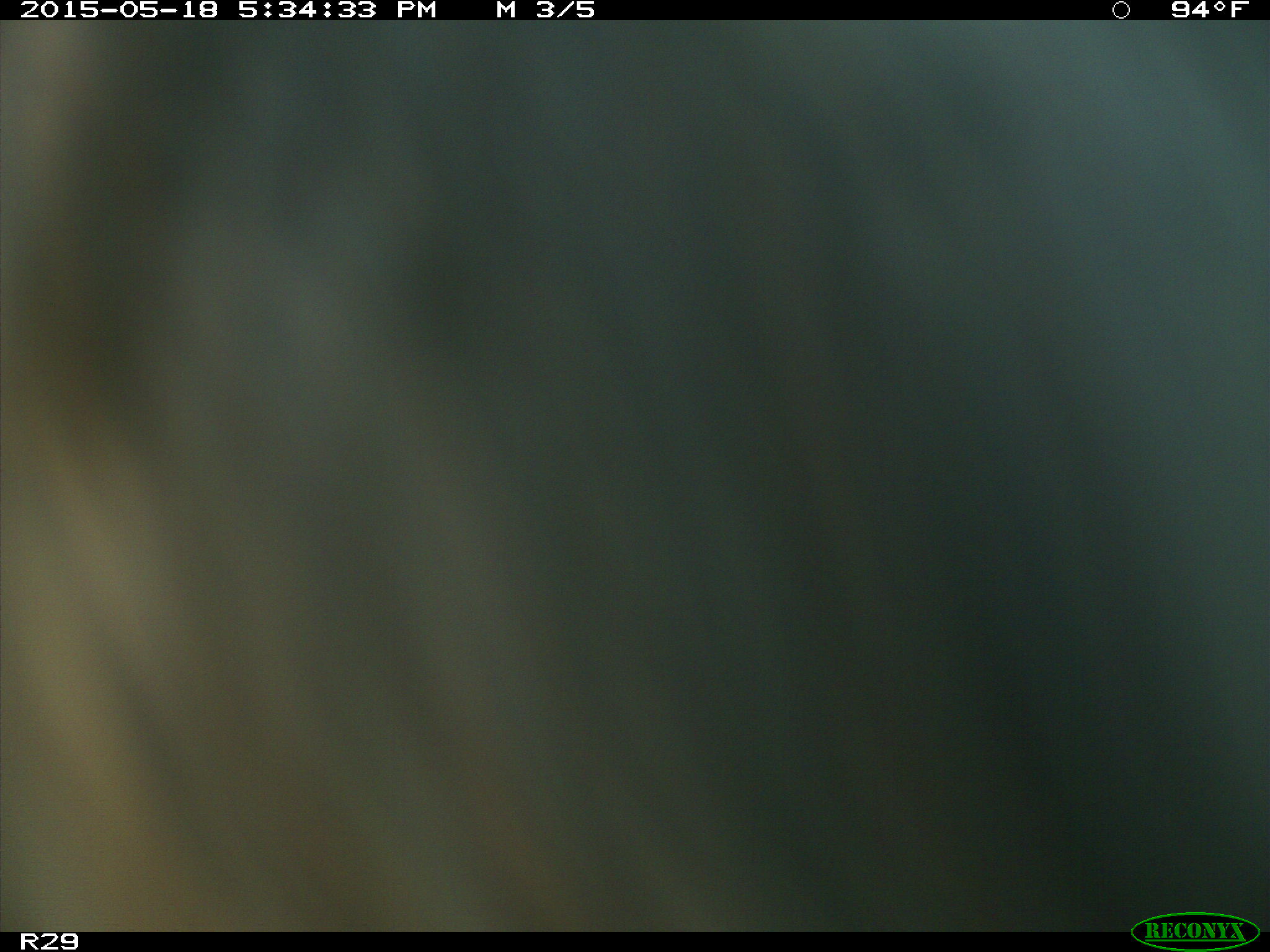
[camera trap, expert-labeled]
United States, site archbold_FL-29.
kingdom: Animalia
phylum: Chordata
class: Mammalia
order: Artiodactyla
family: Bovidae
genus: Bos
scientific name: Bos taurus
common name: domestic cow